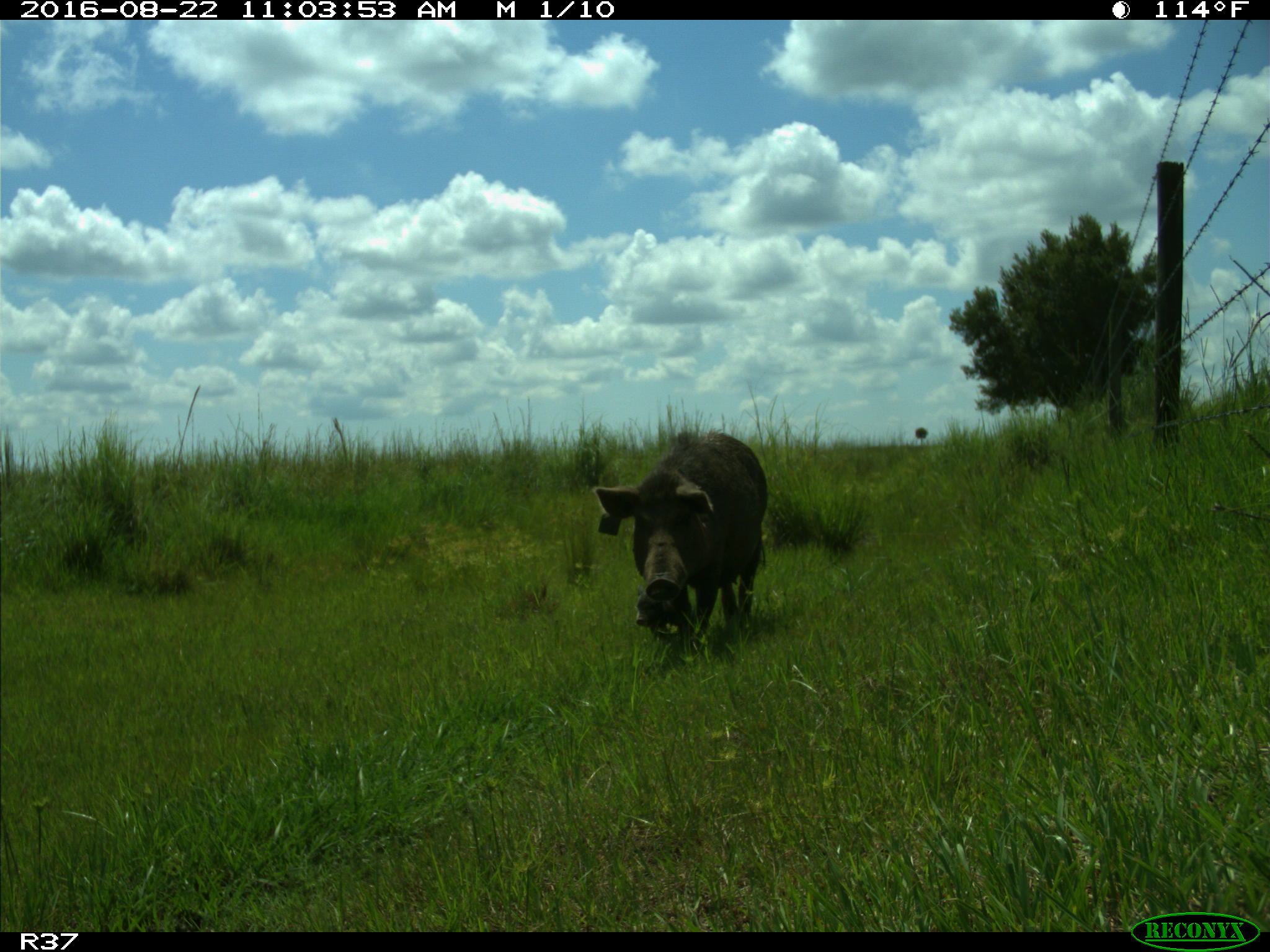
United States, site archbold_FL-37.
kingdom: Animalia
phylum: Chordata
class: Mammalia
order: Artiodactyla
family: Suidae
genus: Sus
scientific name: Sus scrofa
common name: wild boar